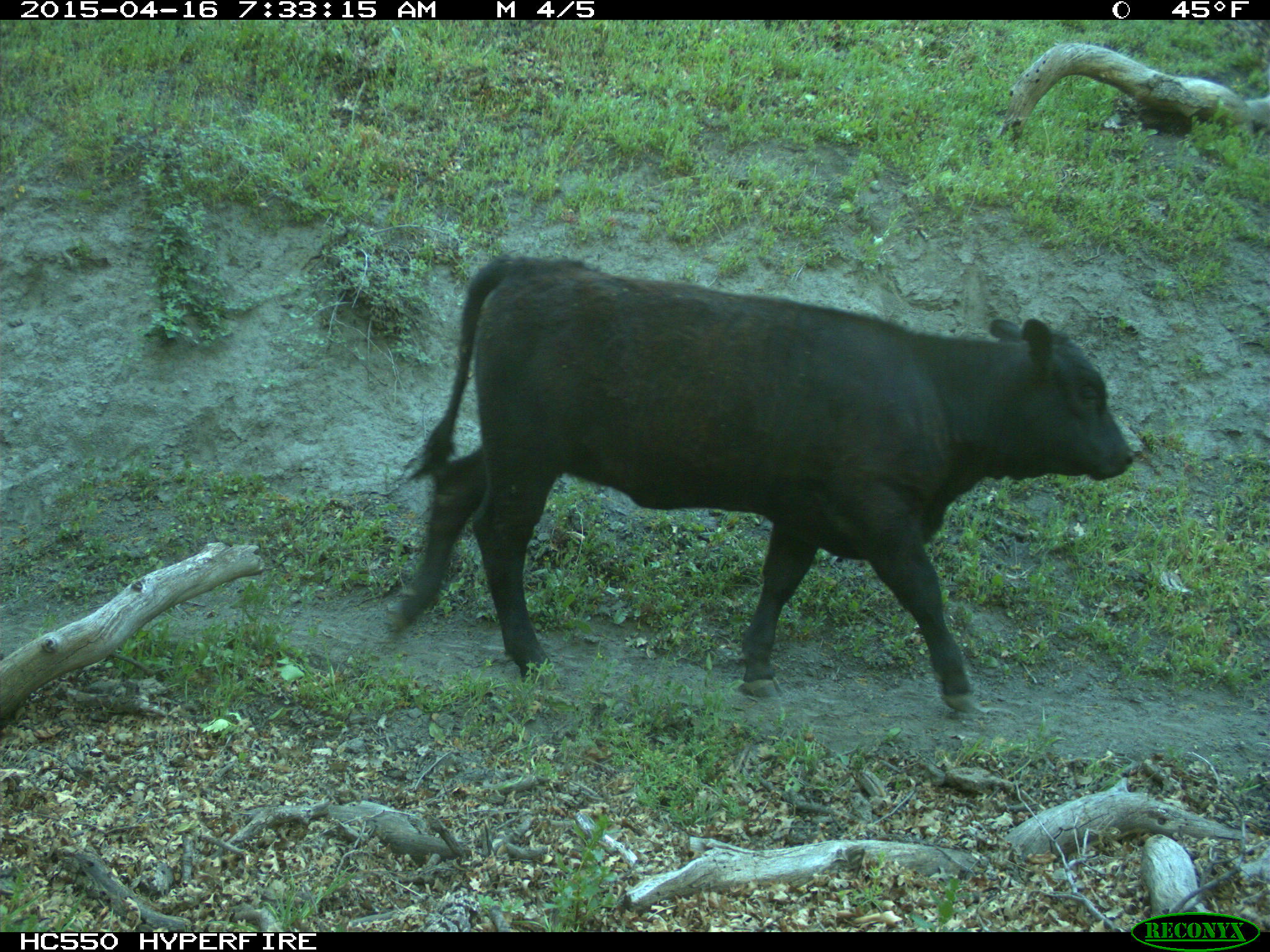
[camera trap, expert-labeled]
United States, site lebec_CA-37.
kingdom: Animalia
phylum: Chordata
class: Mammalia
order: Artiodactyla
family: Bovidae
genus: Bos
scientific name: Bos taurus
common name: domestic cow